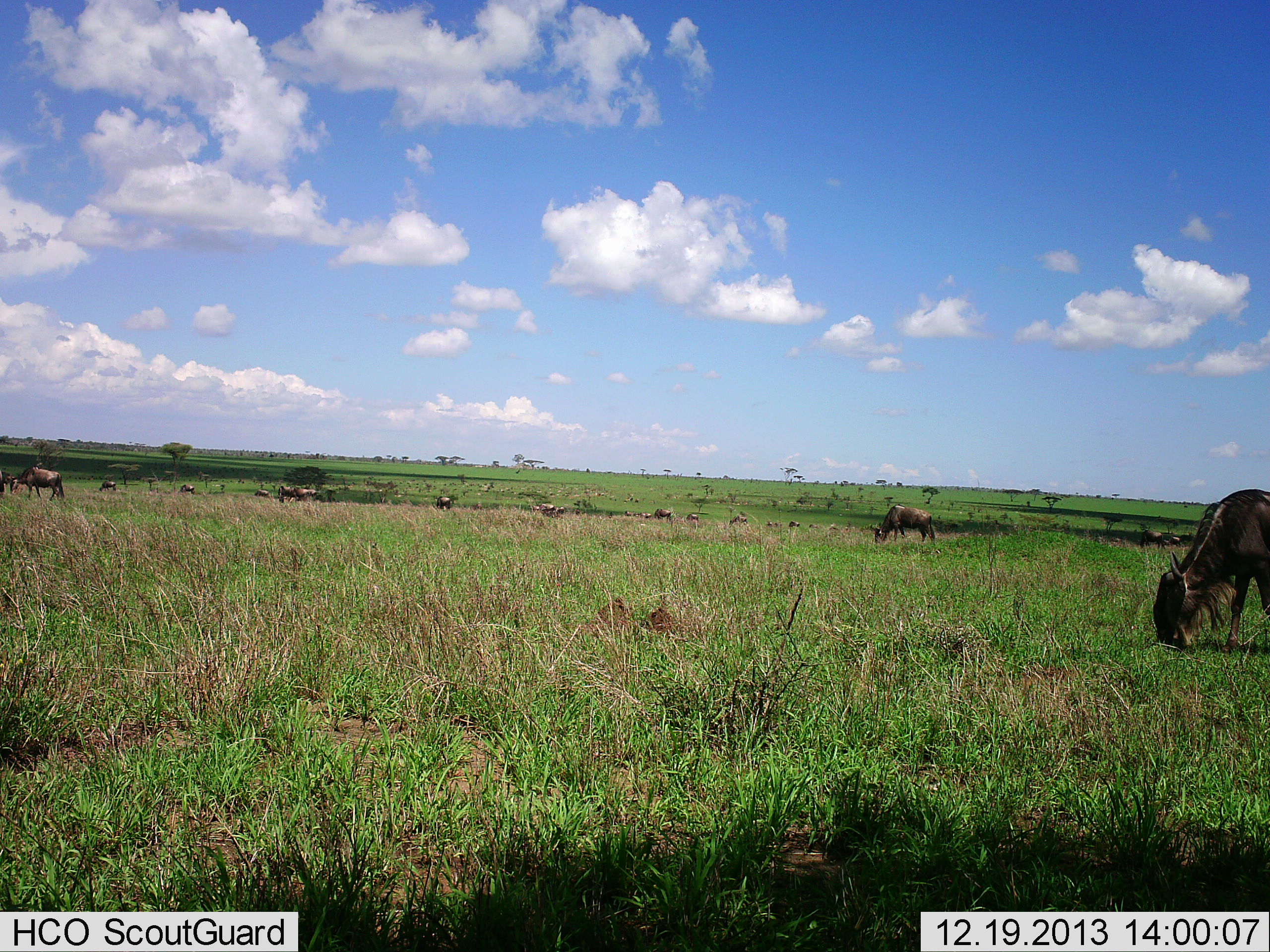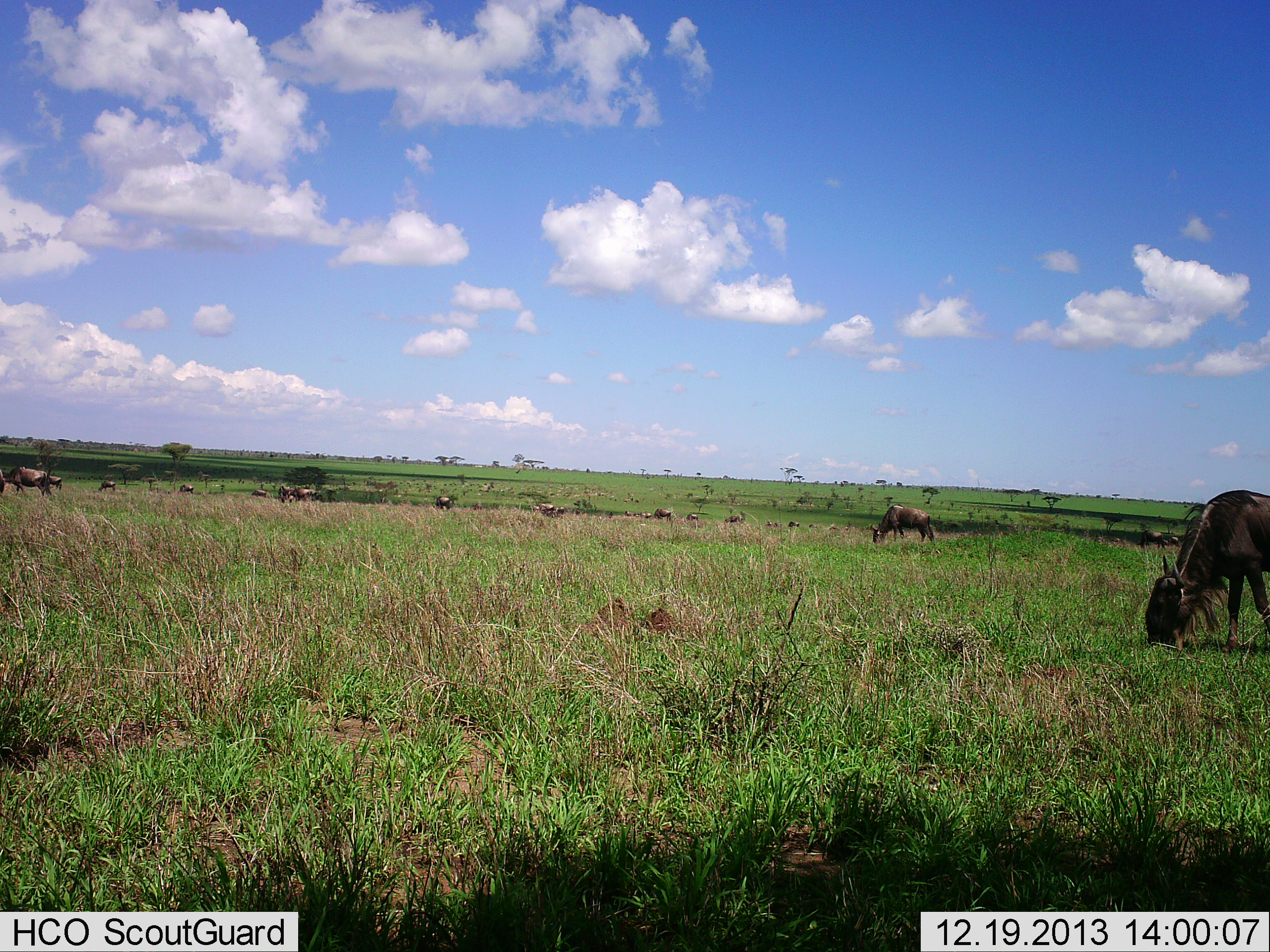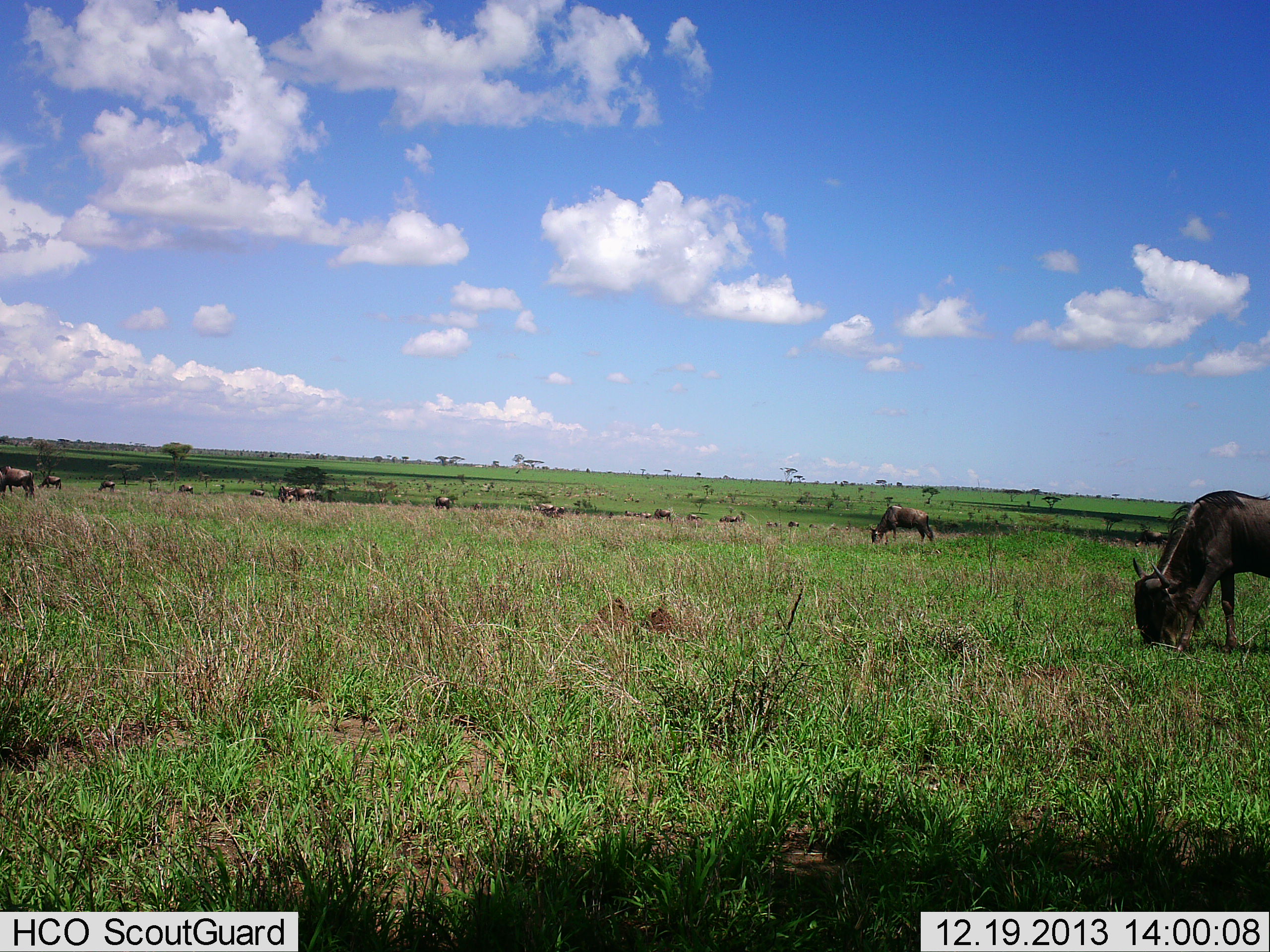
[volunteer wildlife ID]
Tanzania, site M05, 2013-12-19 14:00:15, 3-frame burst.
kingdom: Animalia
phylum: Chordata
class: Mammalia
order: Artiodactyla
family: Bovidae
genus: Connochaetes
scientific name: Connochaetes taurinus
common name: blue wildebeest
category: wildebeest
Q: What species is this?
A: Wildebeest (blue wildebeest) (Connochaetes taurinus).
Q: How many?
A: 11-50.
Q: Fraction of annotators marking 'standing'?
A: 20%.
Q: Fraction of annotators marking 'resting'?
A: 0%.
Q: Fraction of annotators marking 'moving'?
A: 40%.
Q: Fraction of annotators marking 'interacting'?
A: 0%.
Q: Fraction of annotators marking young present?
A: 0%.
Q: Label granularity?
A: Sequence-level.